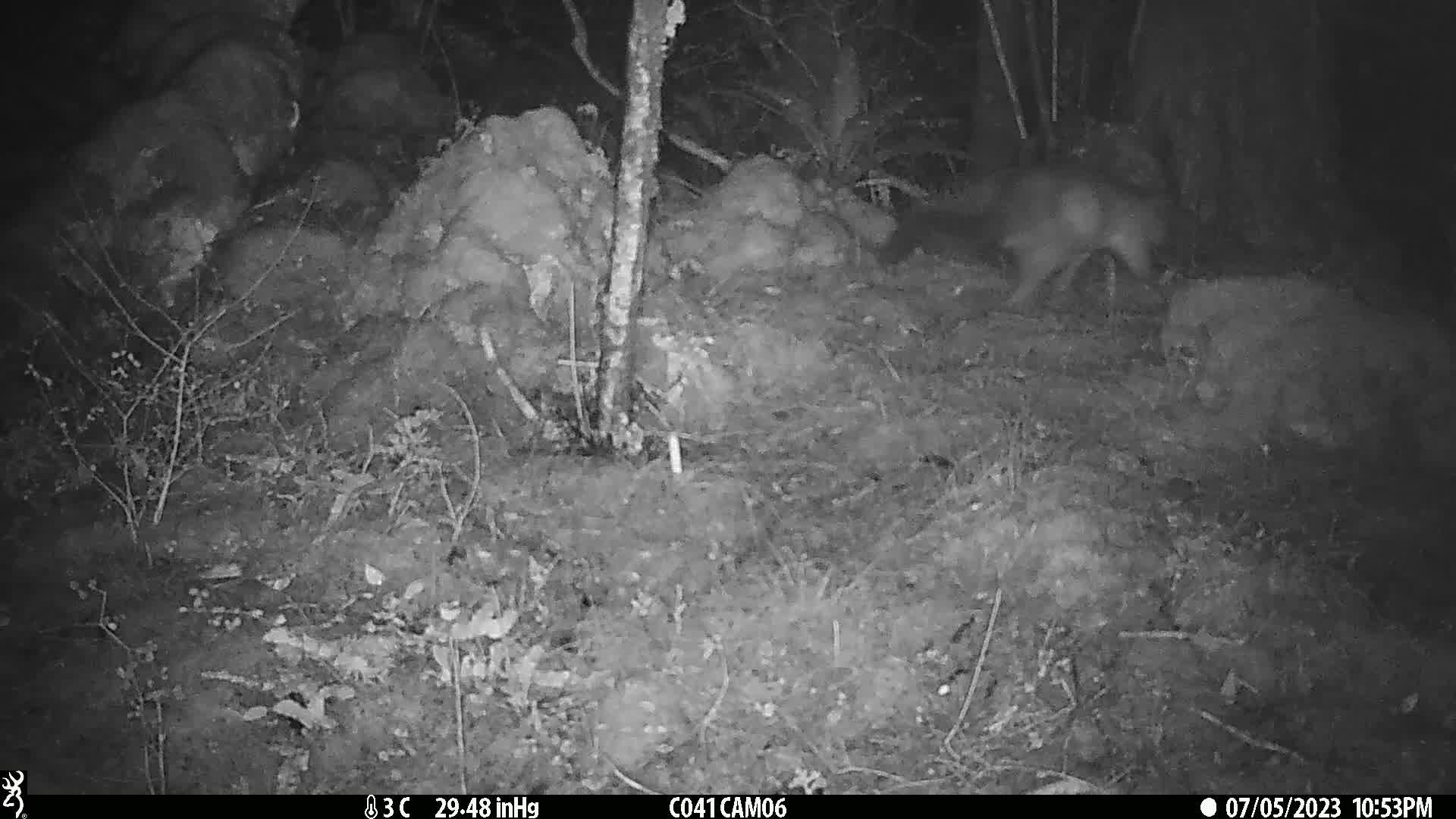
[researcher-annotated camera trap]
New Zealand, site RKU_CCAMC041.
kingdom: Animalia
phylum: Chordata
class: Mammalia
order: Diprotodontia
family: Phalangeridae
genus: Trichosurus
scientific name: Trichosurus vulpecula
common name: common brushtail possum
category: possum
Possum (common brushtail possum) (Trichosurus vulpecula).